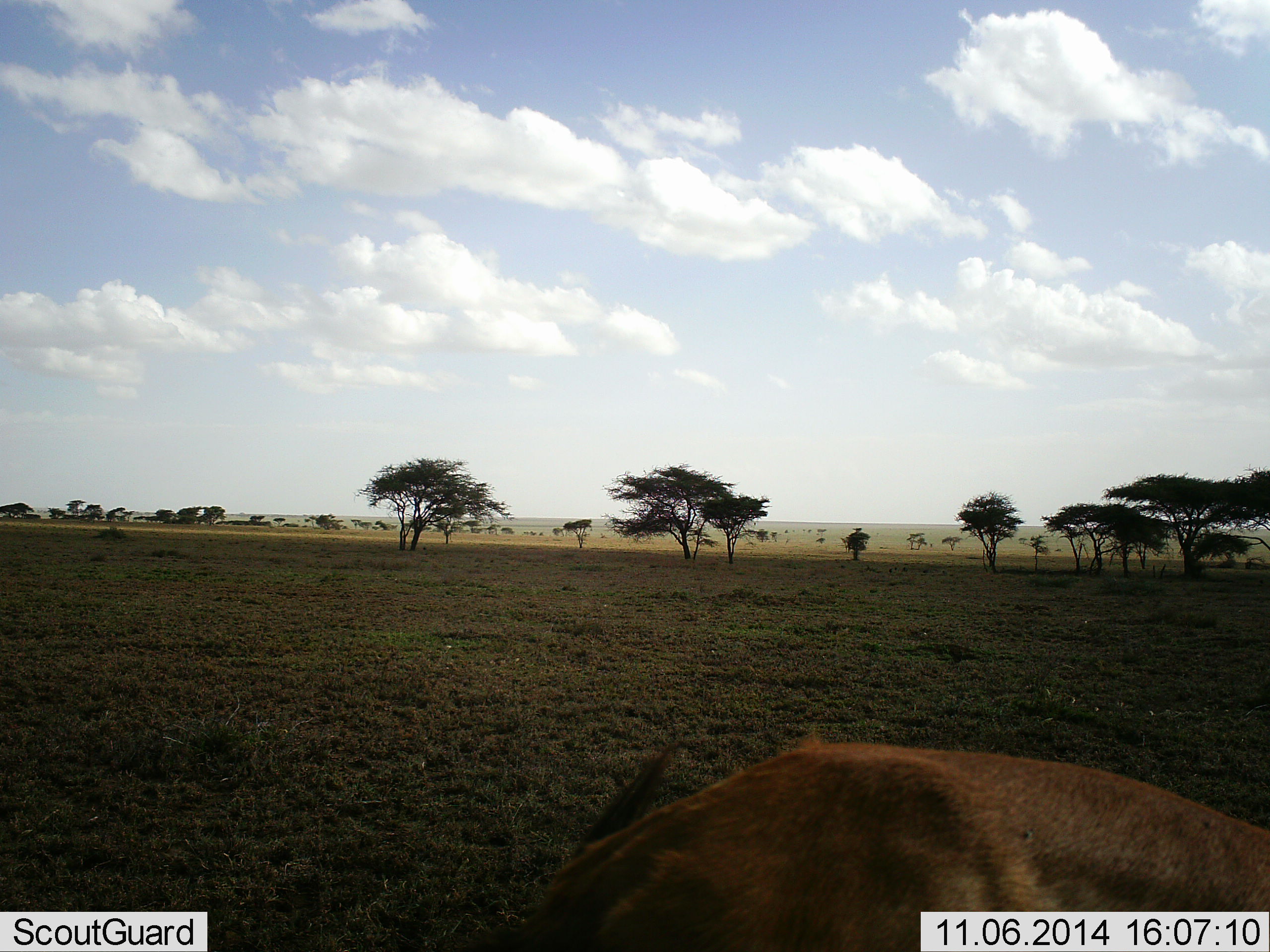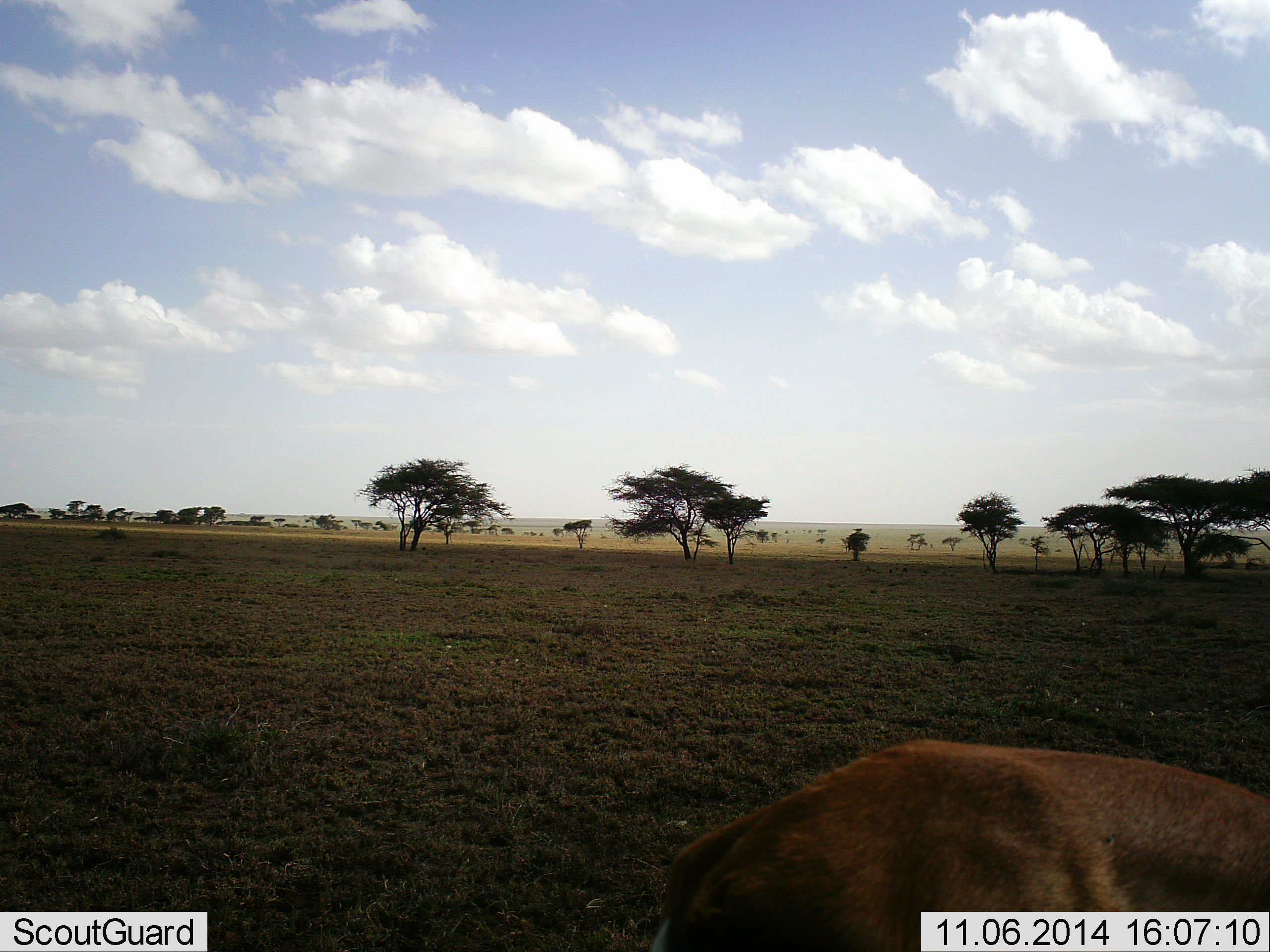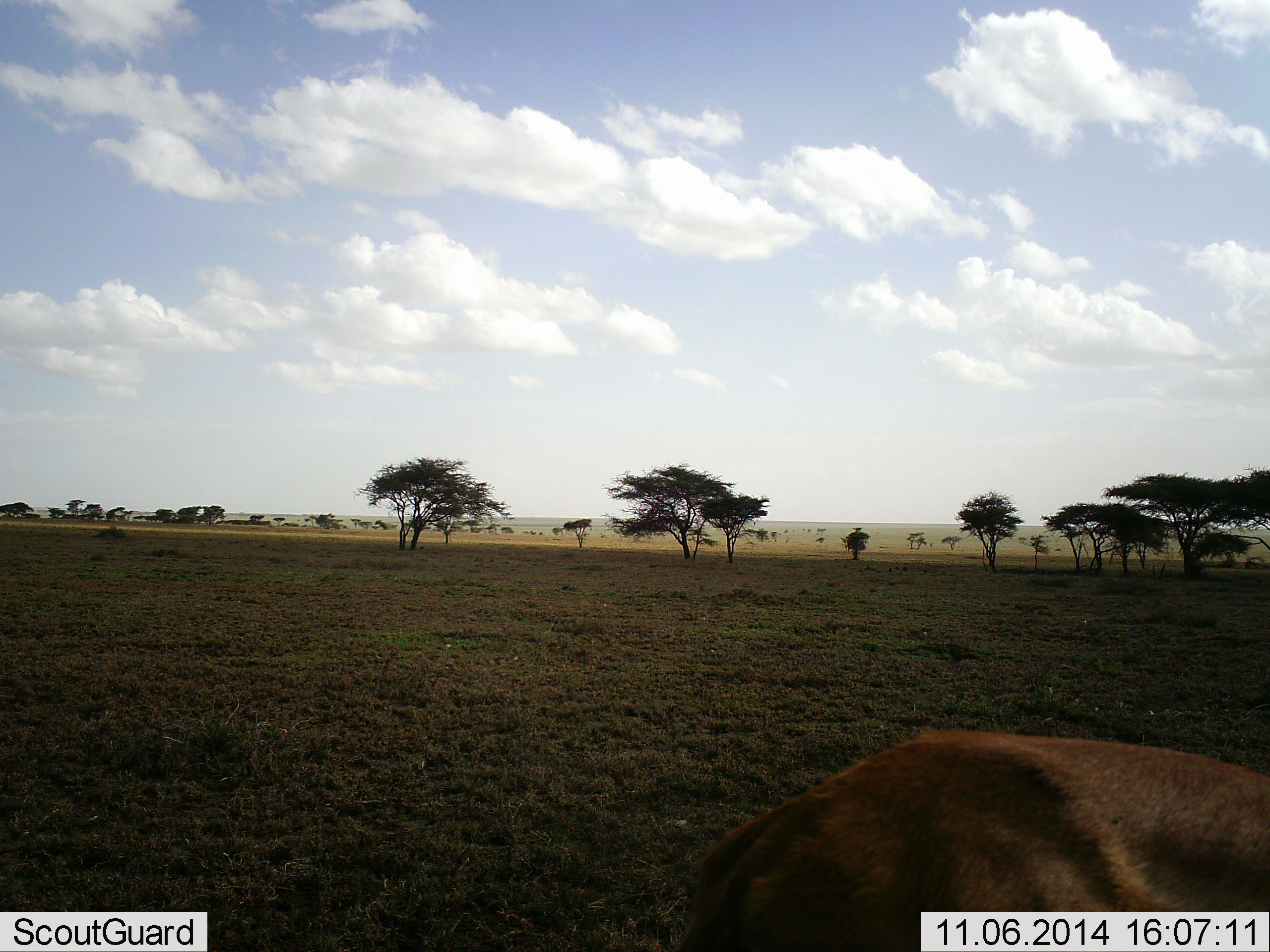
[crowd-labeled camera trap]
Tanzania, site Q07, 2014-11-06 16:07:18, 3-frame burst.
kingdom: Animalia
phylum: Chordata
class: Mammalia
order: Carnivora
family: Felidae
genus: Panthera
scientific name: Panthera leo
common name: lion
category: lionfemale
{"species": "lionfemale (lion) (Panthera leo)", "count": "1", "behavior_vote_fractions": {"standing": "50%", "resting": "33%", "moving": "17%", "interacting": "0%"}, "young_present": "0%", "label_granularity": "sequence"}